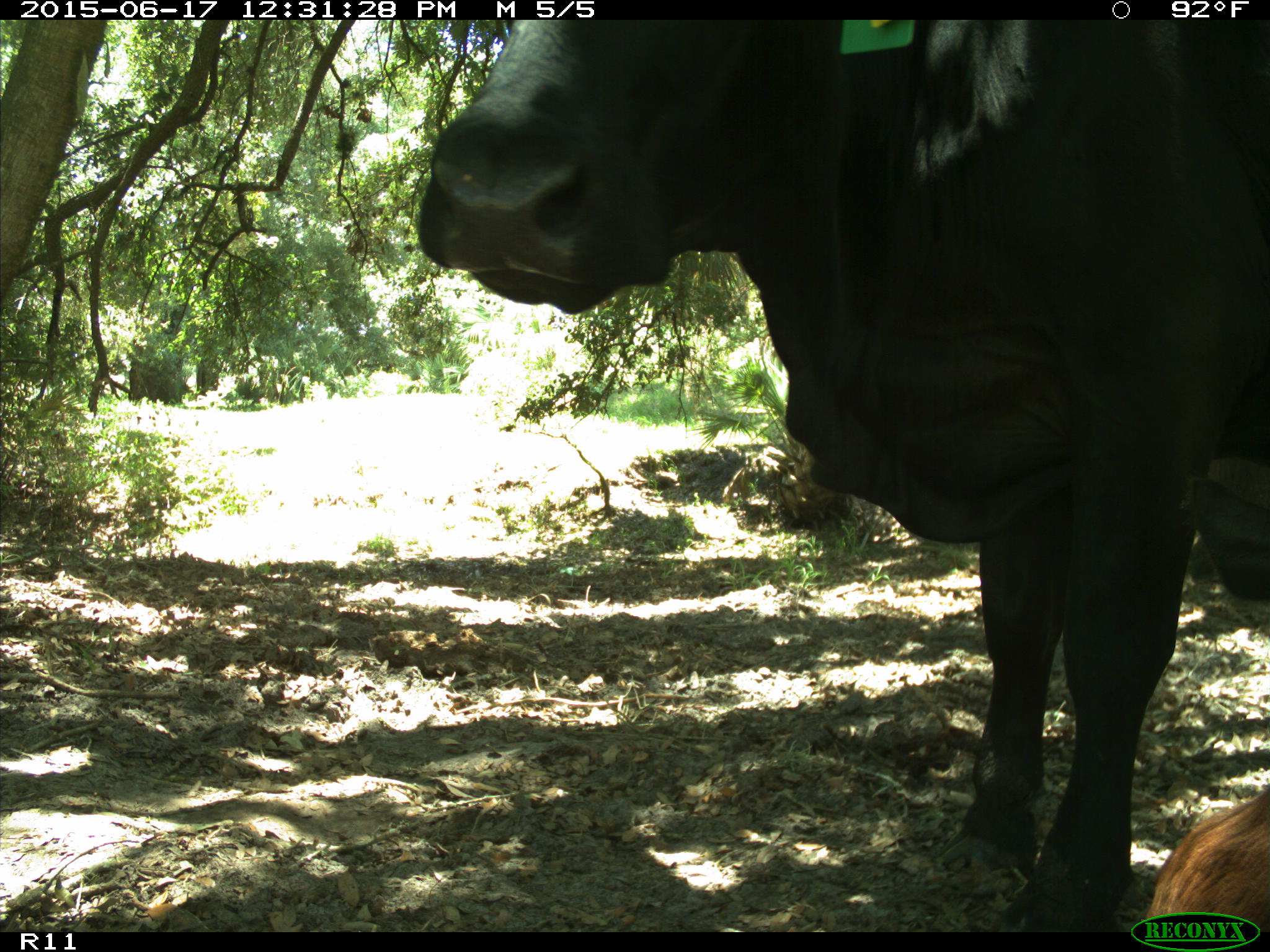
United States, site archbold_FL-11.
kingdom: Animalia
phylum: Chordata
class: Mammalia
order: Artiodactyla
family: Bovidae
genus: Bos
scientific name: Bos taurus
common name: domestic cow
Bos taurus (domestic cow).